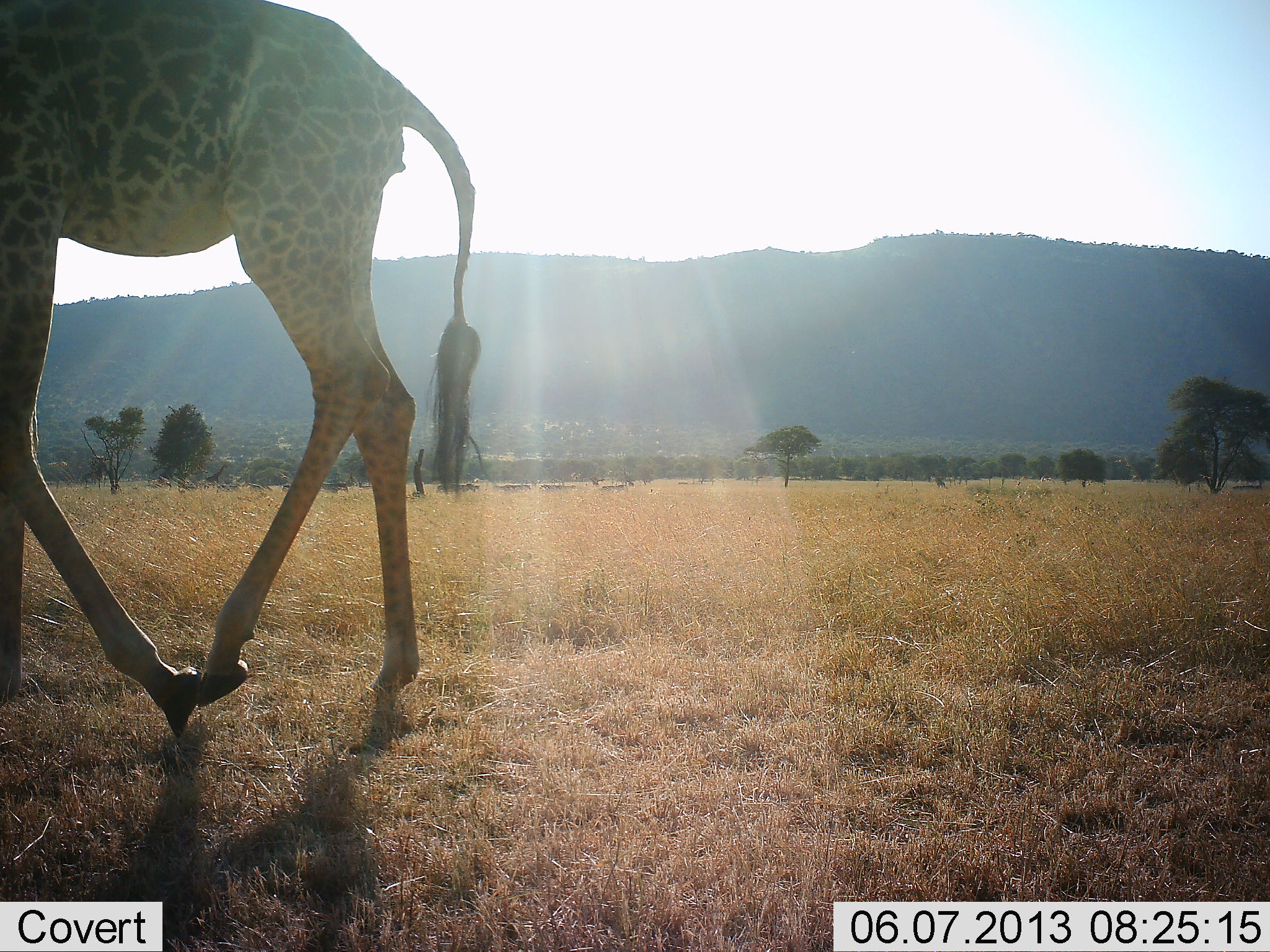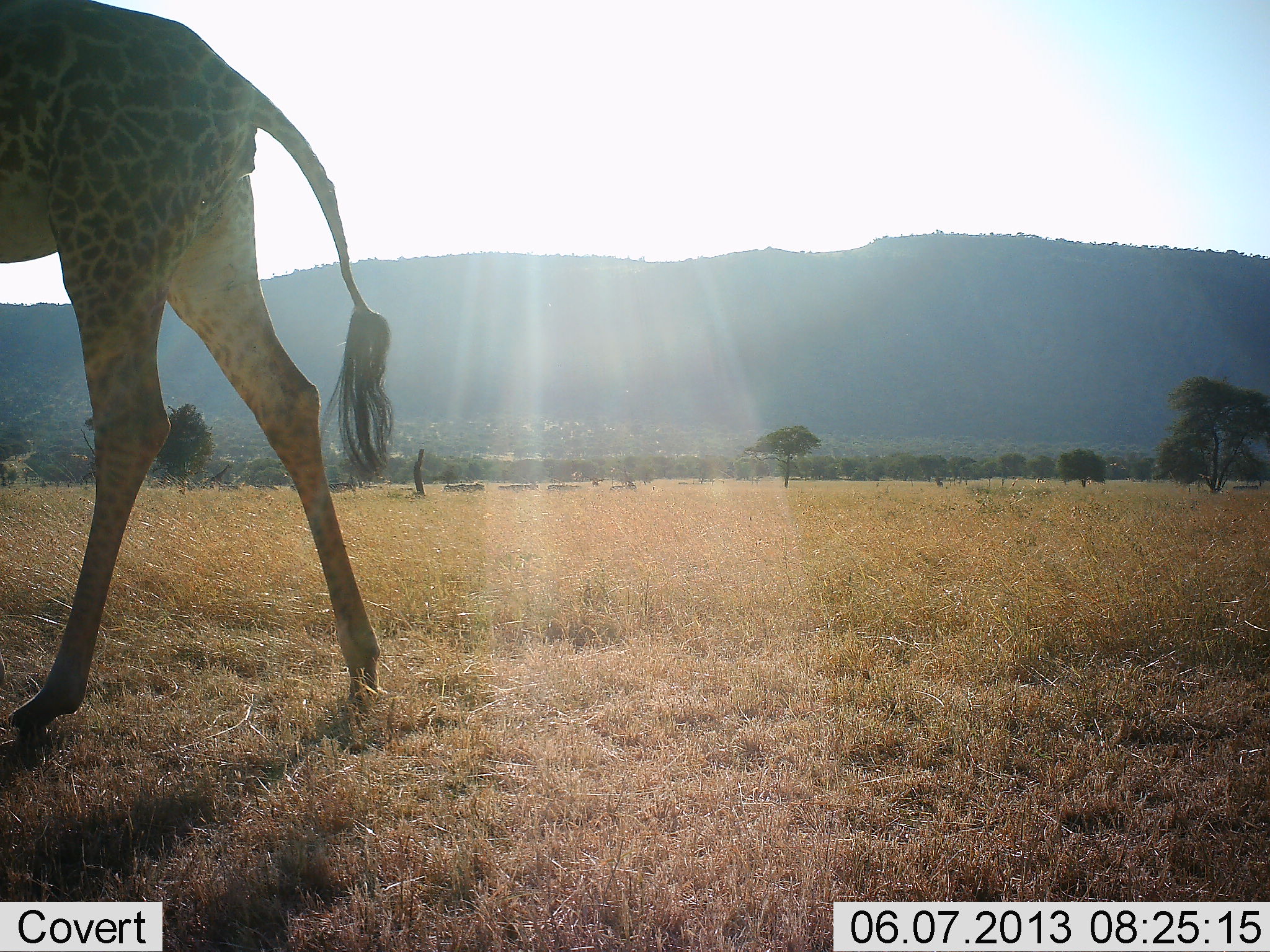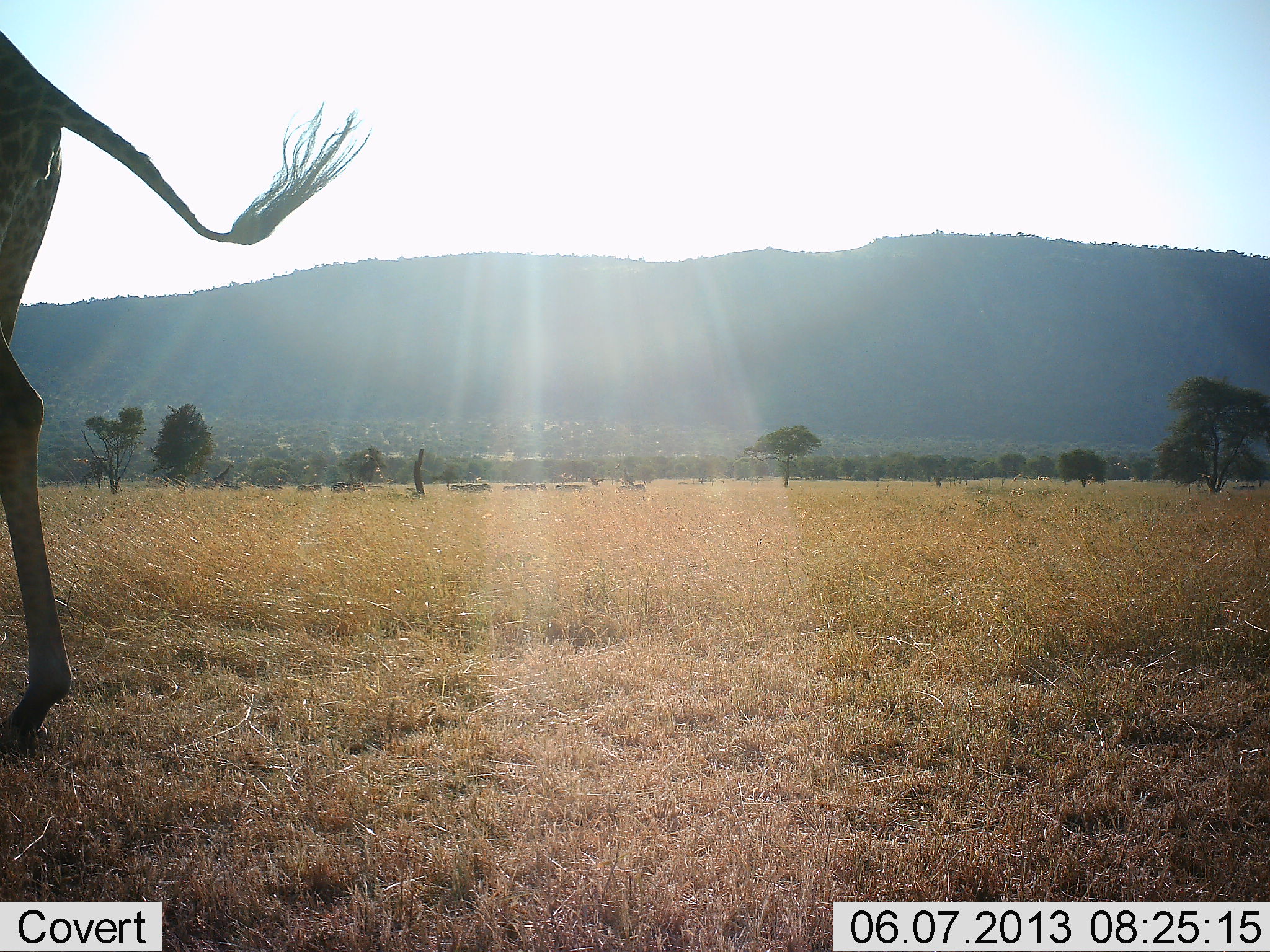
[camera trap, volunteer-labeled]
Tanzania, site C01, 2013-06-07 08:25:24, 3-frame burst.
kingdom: Animalia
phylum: Chordata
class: Mammalia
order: Artiodactyla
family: Giraffidae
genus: Giraffa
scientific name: Giraffa camelopardalis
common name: giraffe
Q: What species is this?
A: Giraffe (Giraffa camelopardalis).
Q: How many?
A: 1.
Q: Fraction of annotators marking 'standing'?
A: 12%.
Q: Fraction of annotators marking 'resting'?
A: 0%.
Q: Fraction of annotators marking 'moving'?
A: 94%.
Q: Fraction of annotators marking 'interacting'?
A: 0%.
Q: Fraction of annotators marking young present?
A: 0%.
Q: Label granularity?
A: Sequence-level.